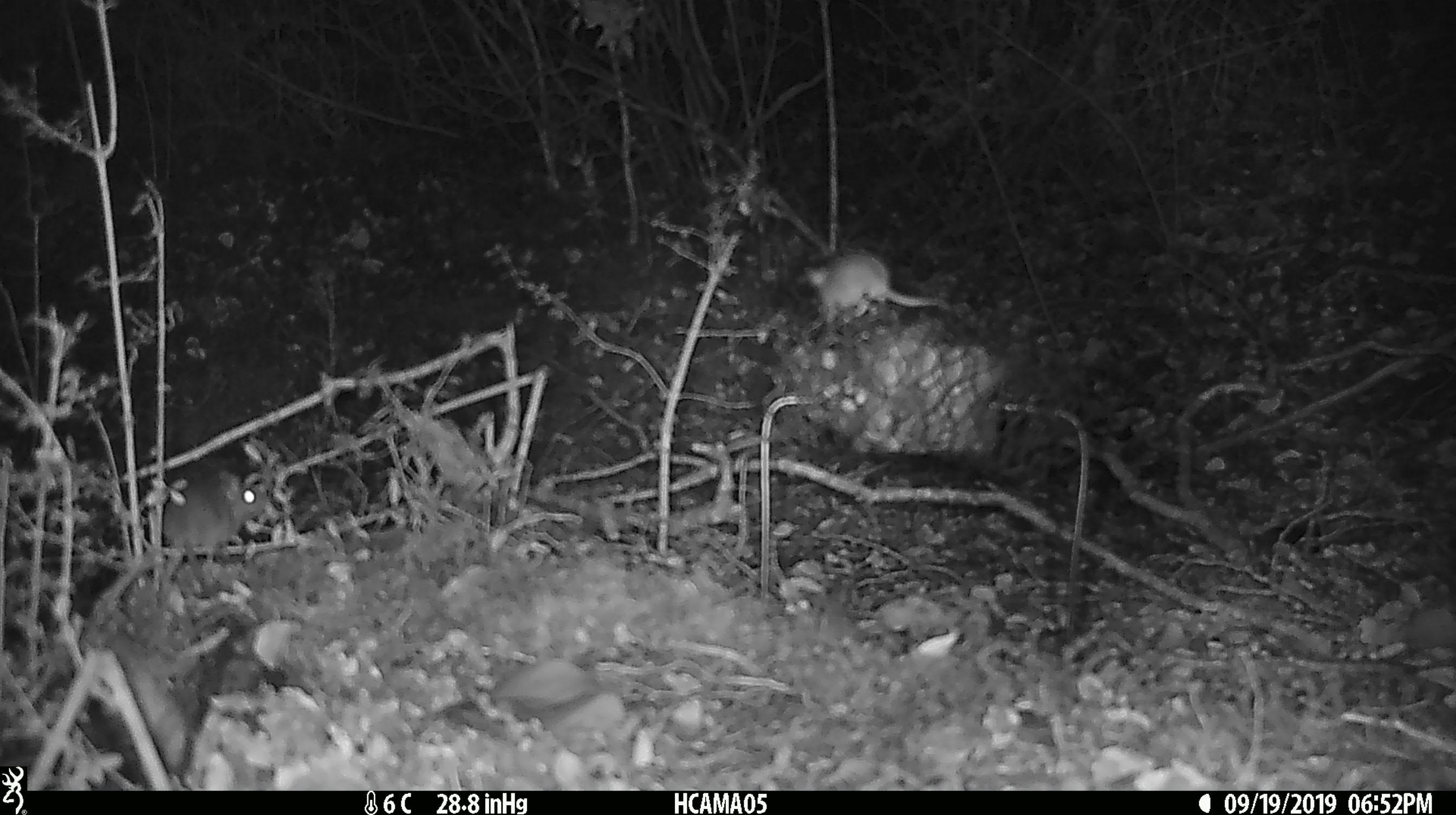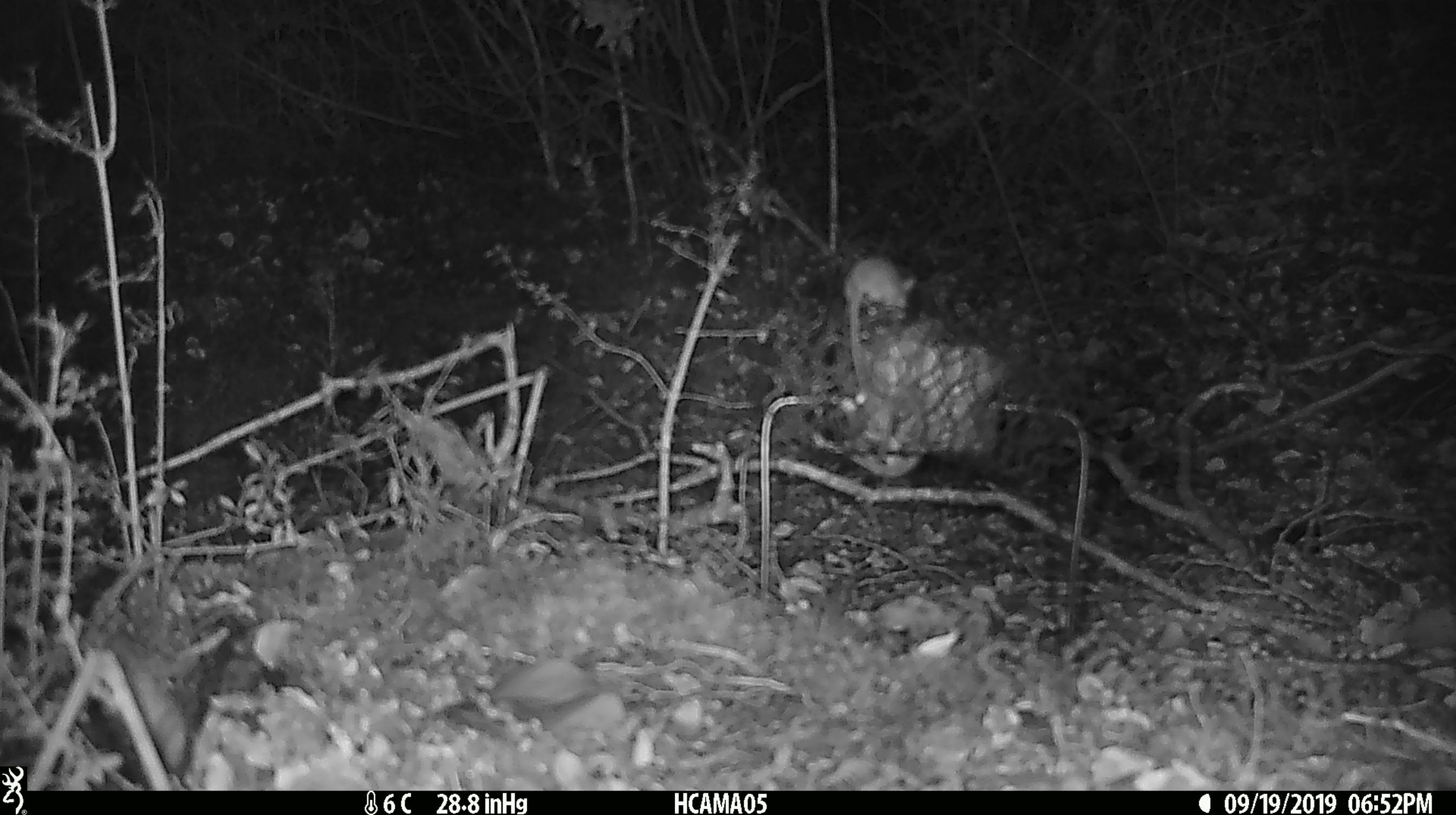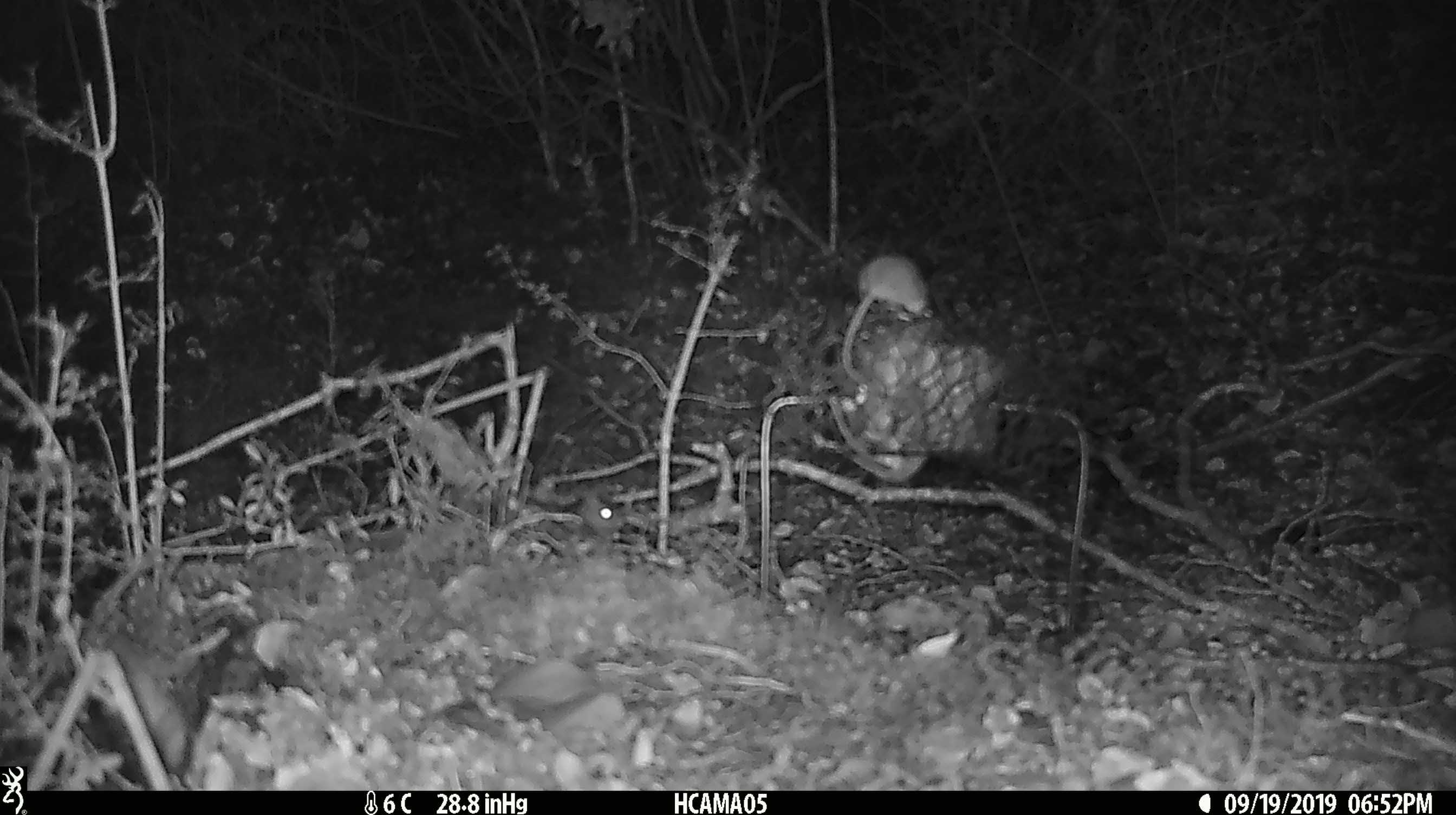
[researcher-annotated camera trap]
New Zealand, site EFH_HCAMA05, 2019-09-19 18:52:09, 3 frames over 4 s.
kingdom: Animalia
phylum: Chordata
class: Mammalia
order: Rodentia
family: Muridae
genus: Mus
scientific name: Mus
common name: mouse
Mouse (Mus).